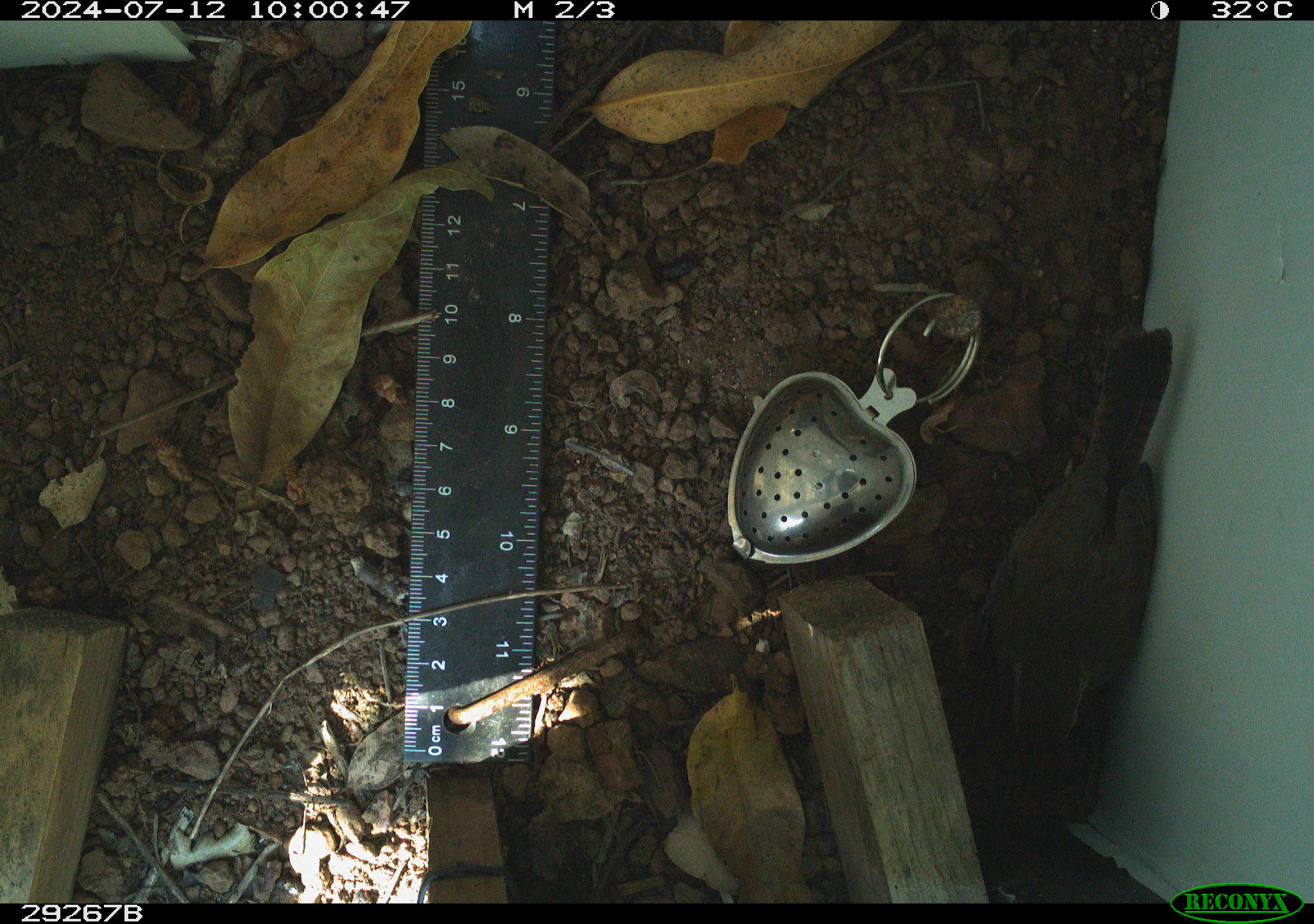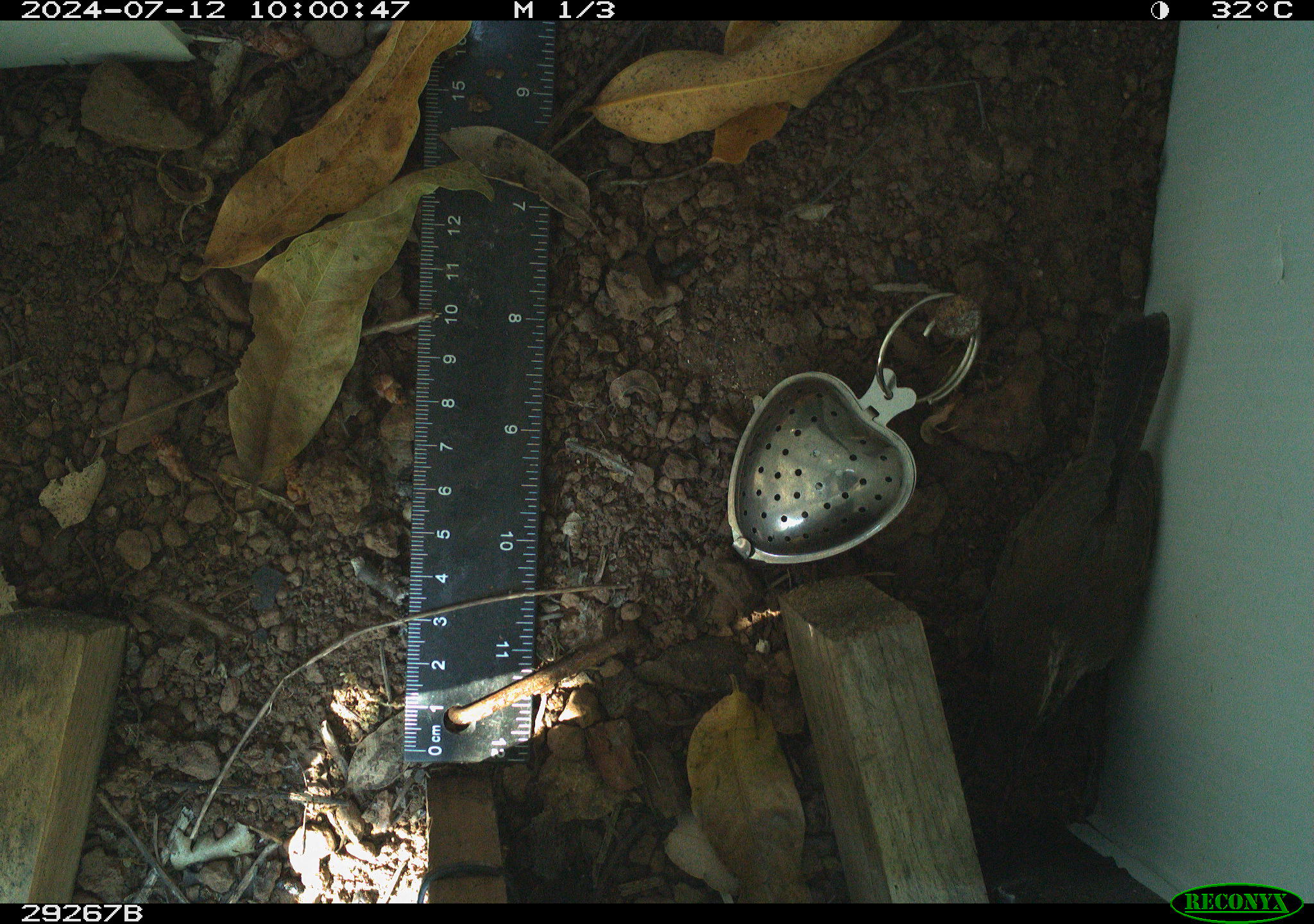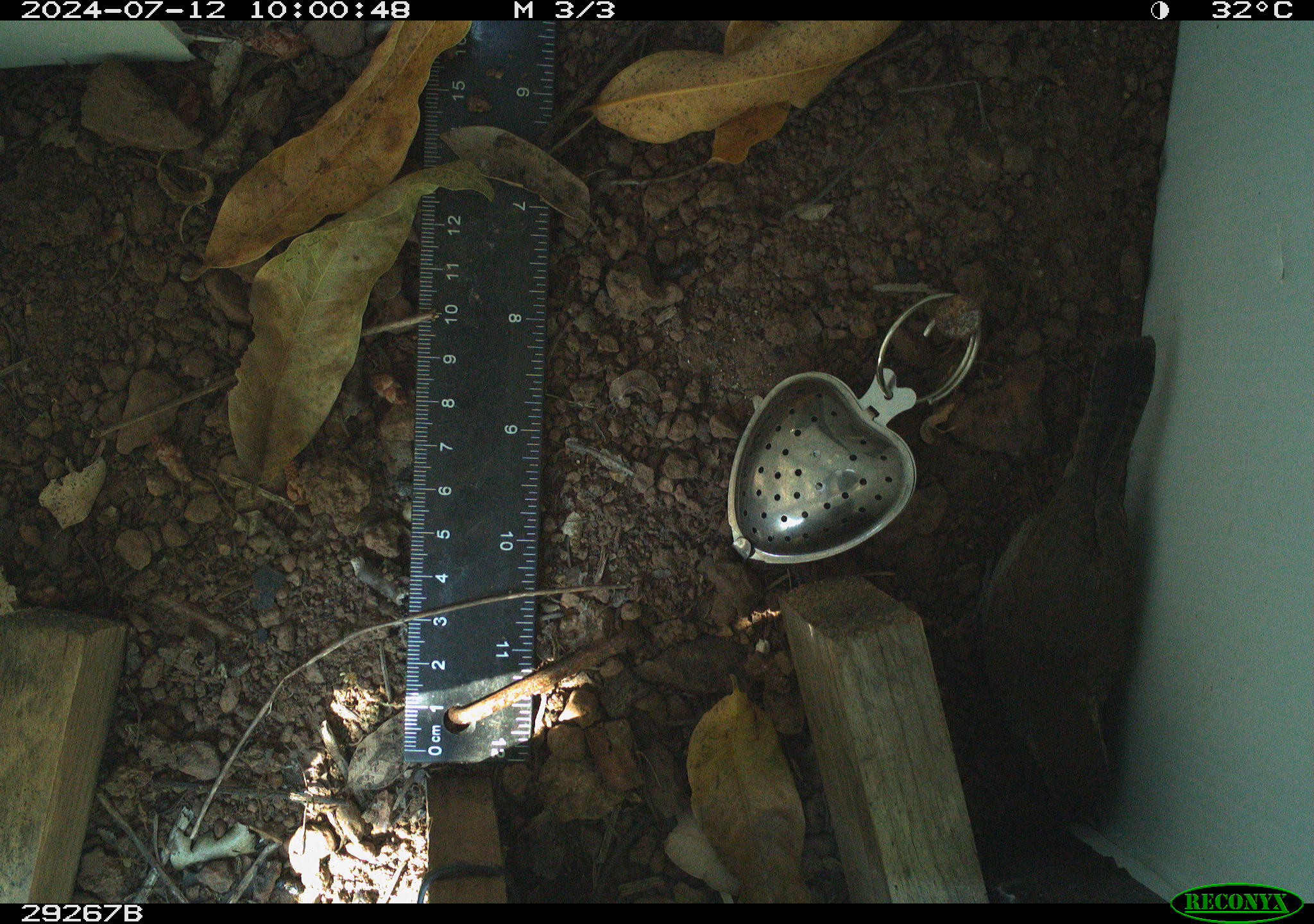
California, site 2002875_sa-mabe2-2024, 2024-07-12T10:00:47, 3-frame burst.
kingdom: Animalia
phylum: Chordata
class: Aves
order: Passeriformes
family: Troglodytidae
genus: Thryomanes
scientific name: Thryomanes bewickii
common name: bewick's wren